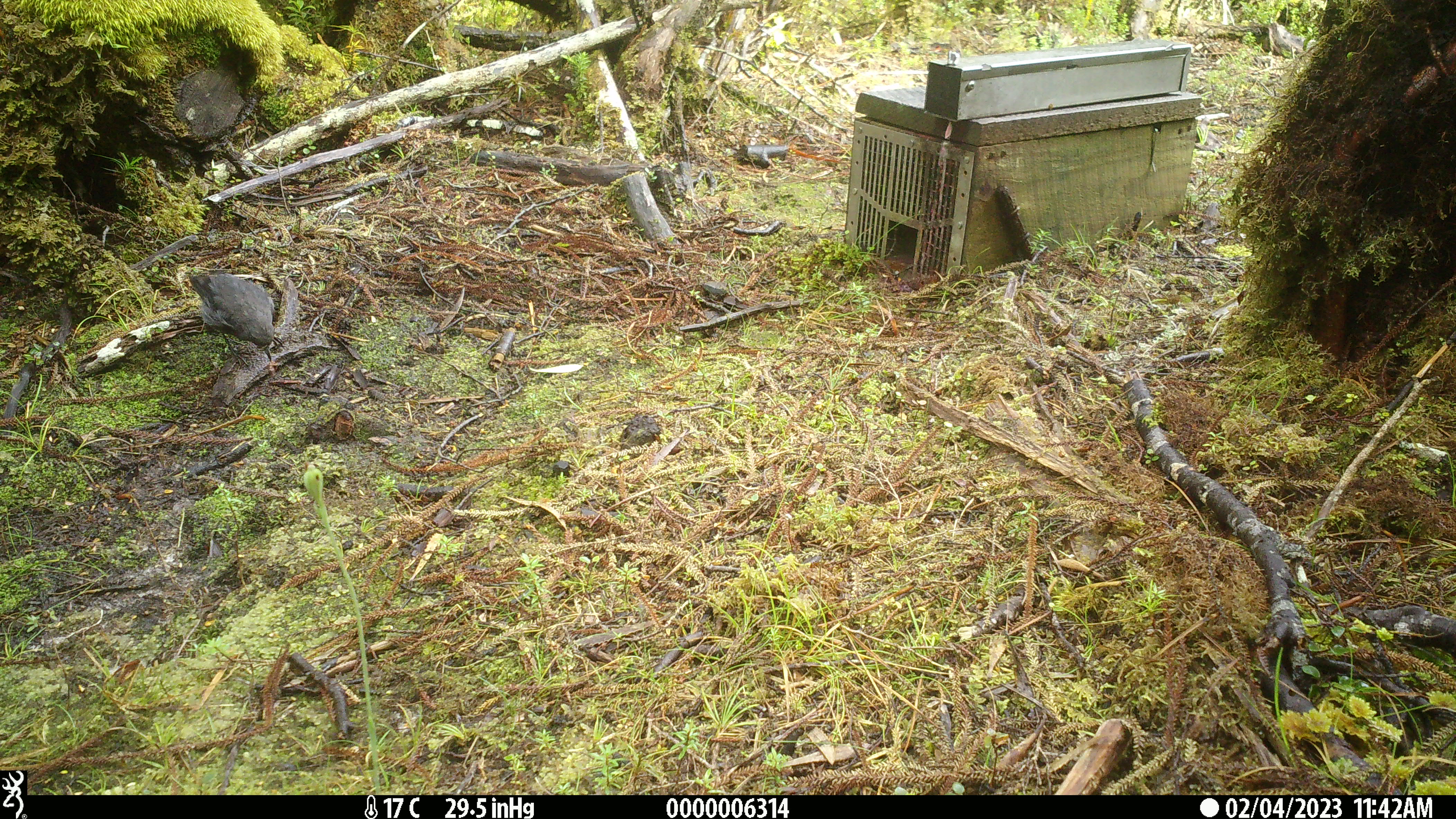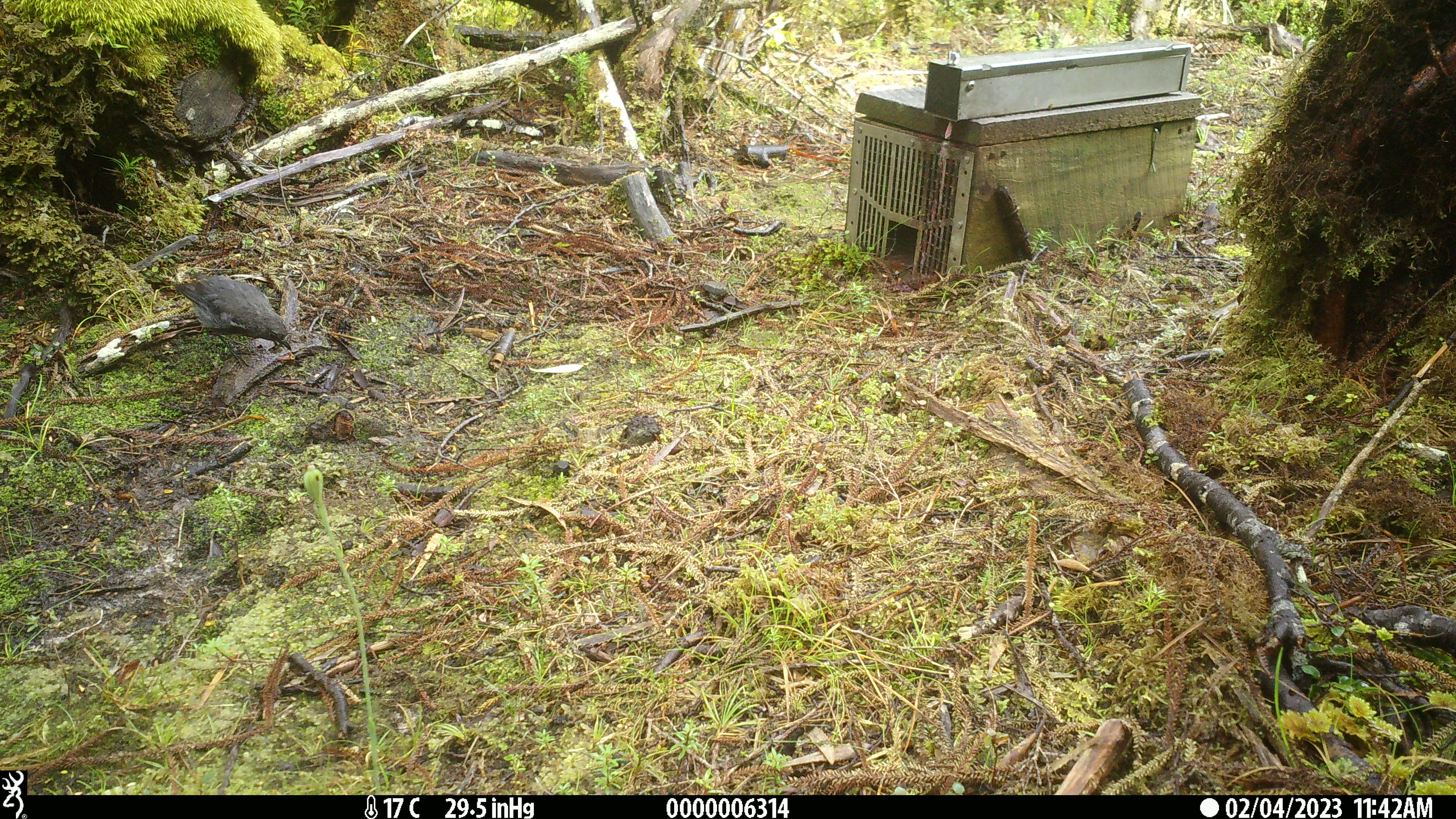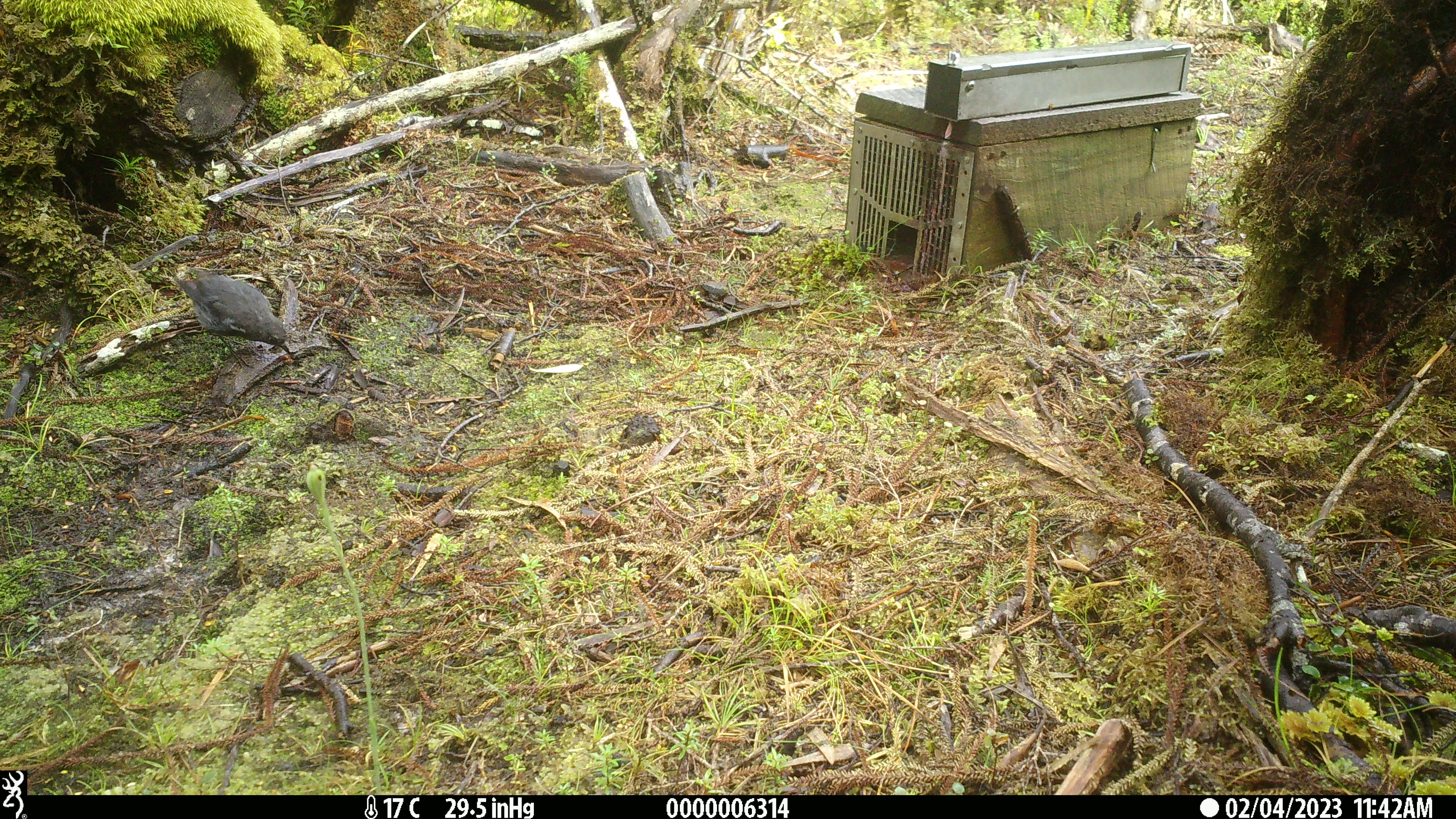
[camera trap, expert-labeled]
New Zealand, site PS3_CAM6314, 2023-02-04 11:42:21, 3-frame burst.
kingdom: Animalia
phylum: Chordata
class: Aves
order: Passeriformes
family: Petroicidae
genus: Petroica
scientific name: Petroica australis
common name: new zealand robin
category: robin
Robin (new zealand robin) (Petroica australis).